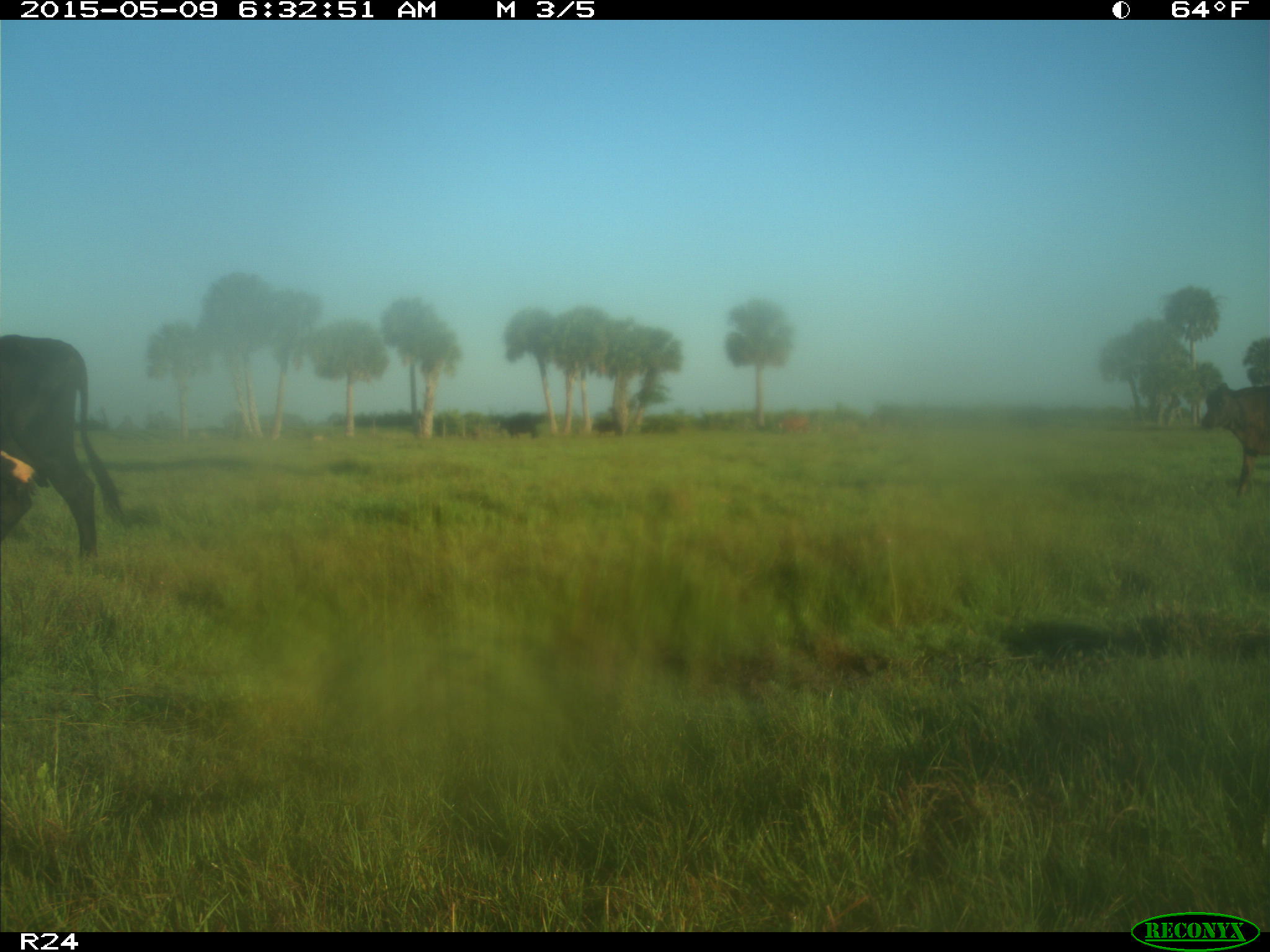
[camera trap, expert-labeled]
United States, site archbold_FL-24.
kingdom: Animalia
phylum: Chordata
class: Mammalia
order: Artiodactyla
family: Bovidae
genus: Bos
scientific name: Bos taurus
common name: domestic cow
Bos taurus (domestic cow).